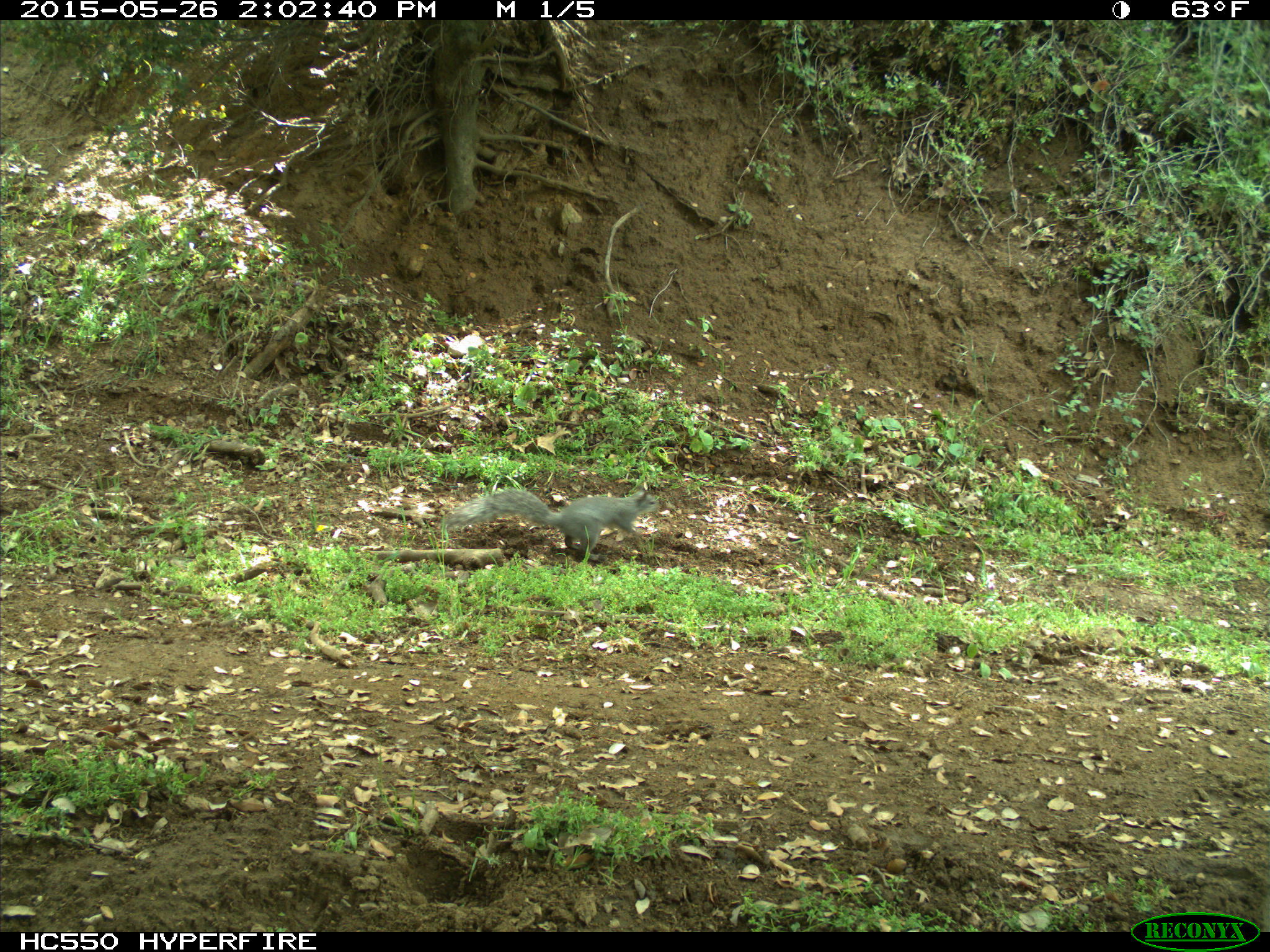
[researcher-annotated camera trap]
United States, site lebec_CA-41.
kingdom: Animalia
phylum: Chordata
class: Mammalia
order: Rodentia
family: Sciuridae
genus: Sciurus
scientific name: Sciurus carolinensis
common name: eastern gray squirrel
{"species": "Sciurus carolinensis (eastern gray squirrel)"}